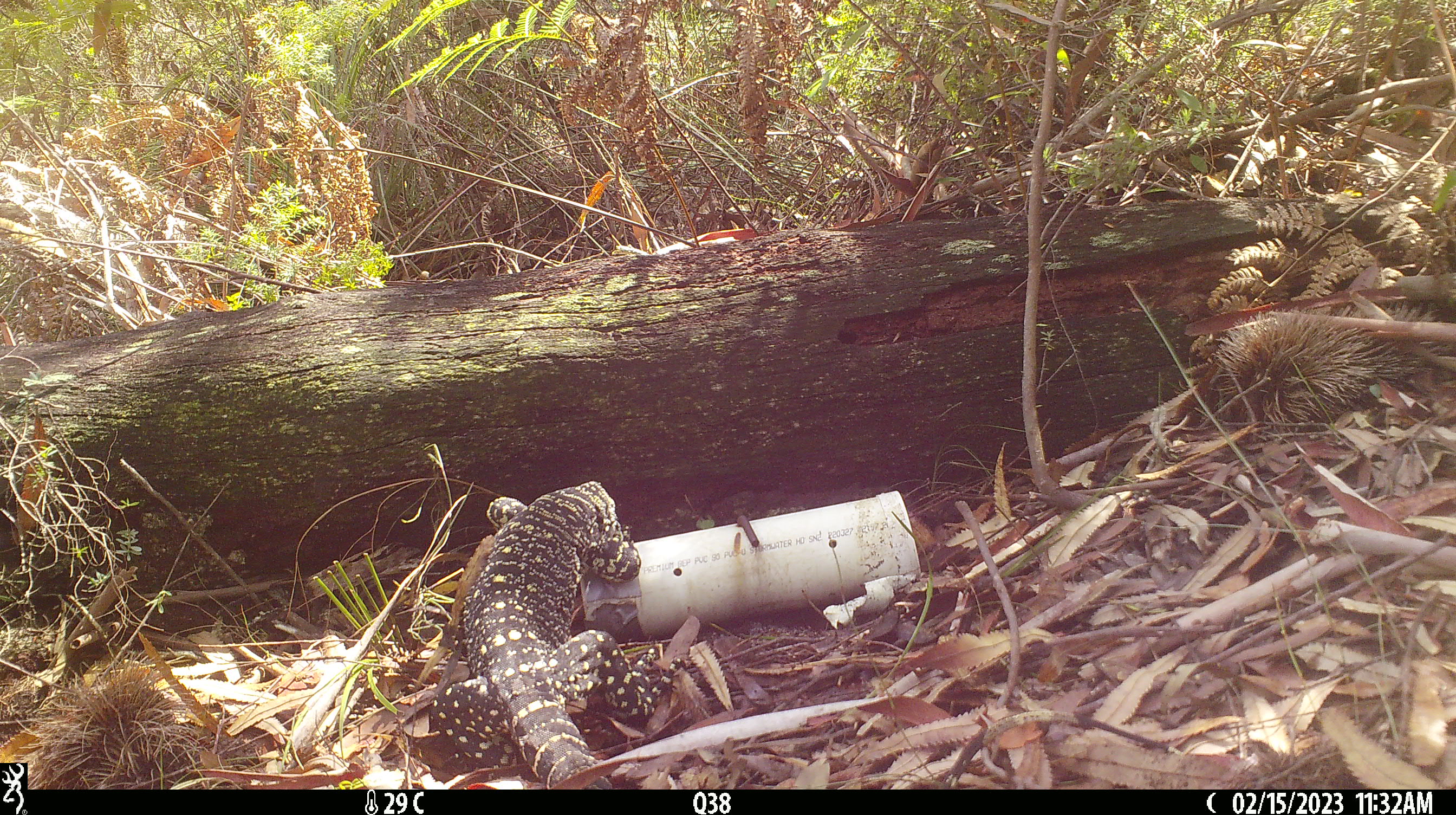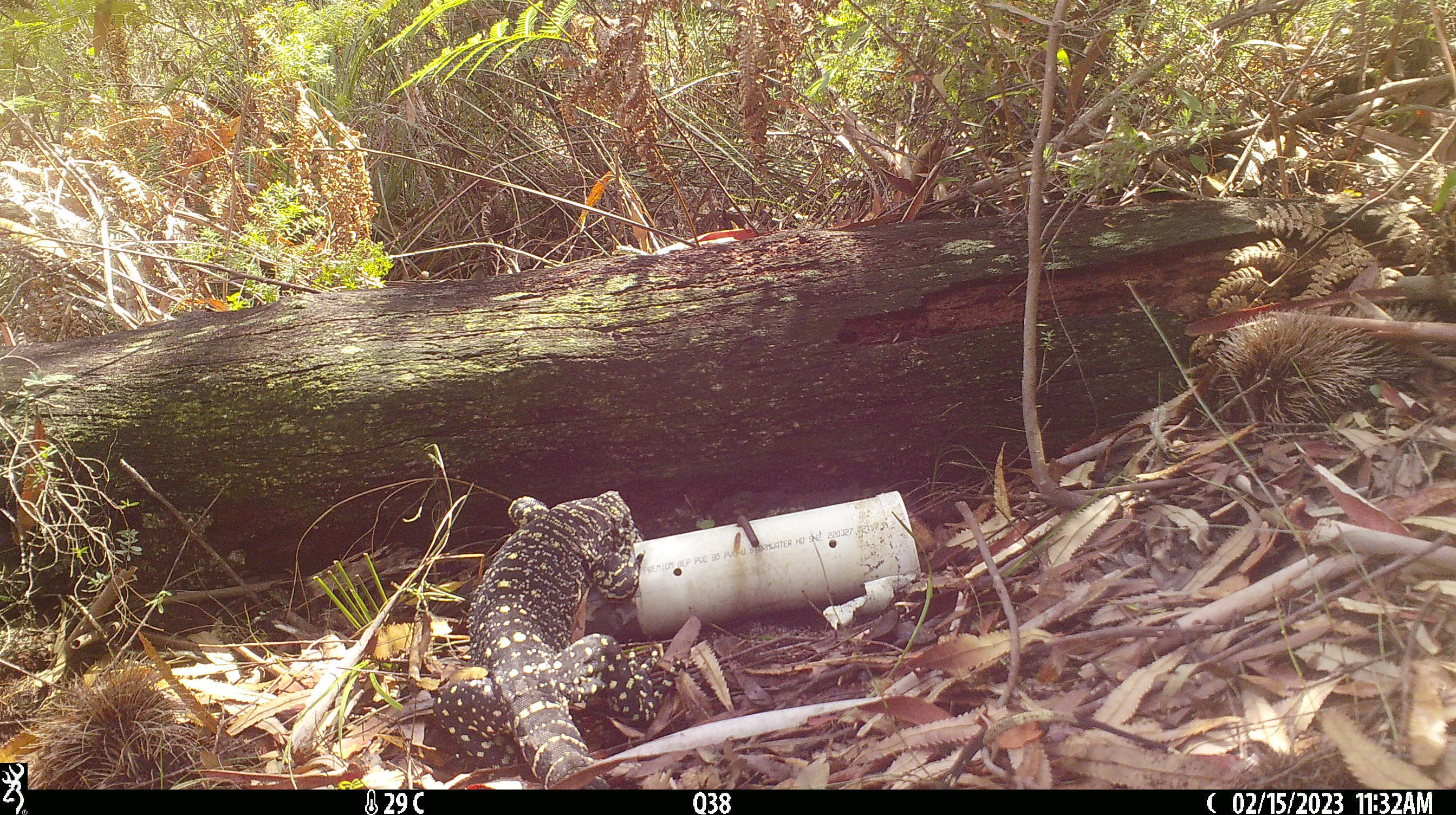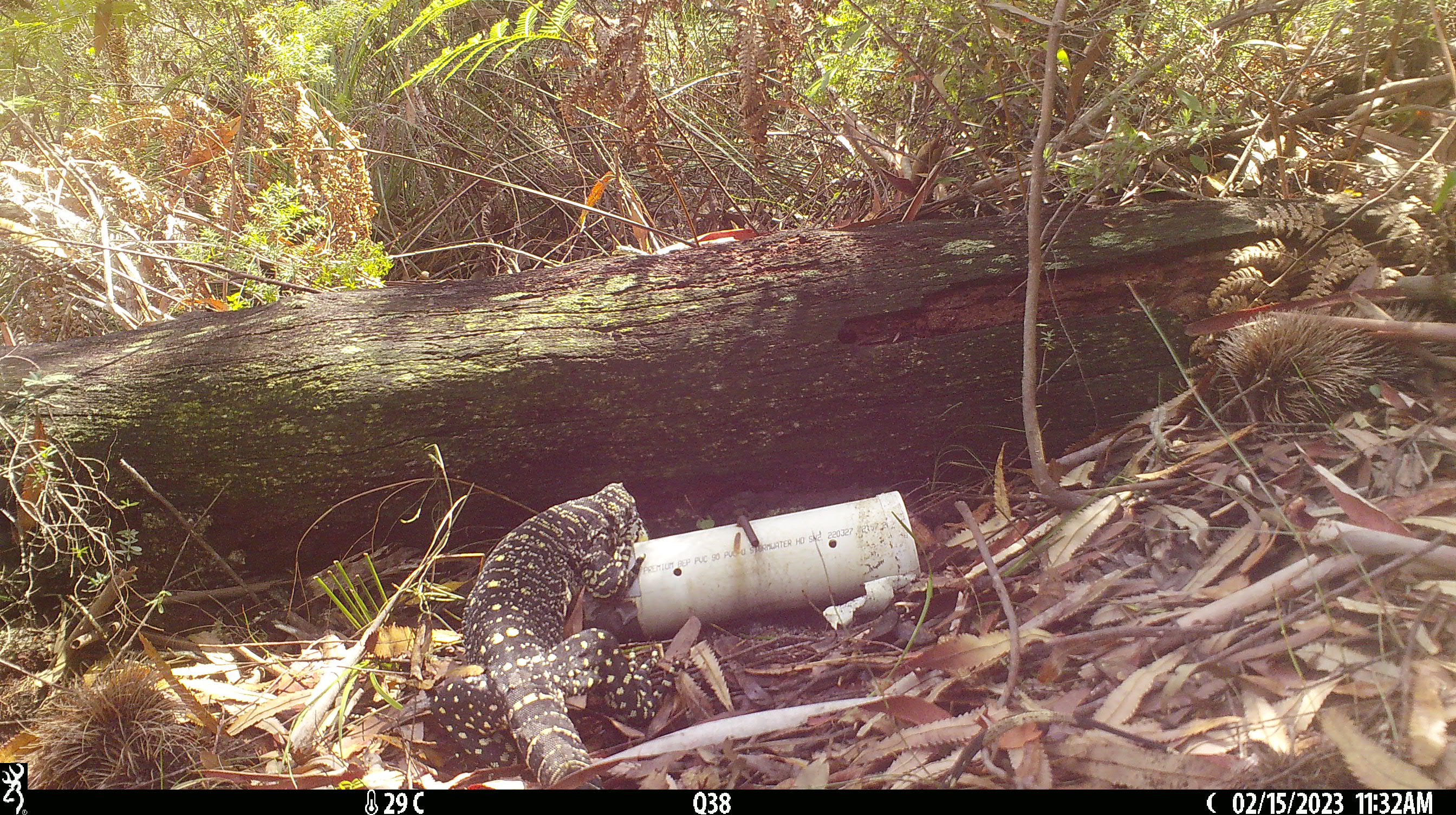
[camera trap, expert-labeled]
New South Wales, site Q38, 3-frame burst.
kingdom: Animalia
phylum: Chordata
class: Reptilia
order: Squamata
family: Varanidae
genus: Varanus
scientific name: Varanus varius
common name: lace monitor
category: goanna